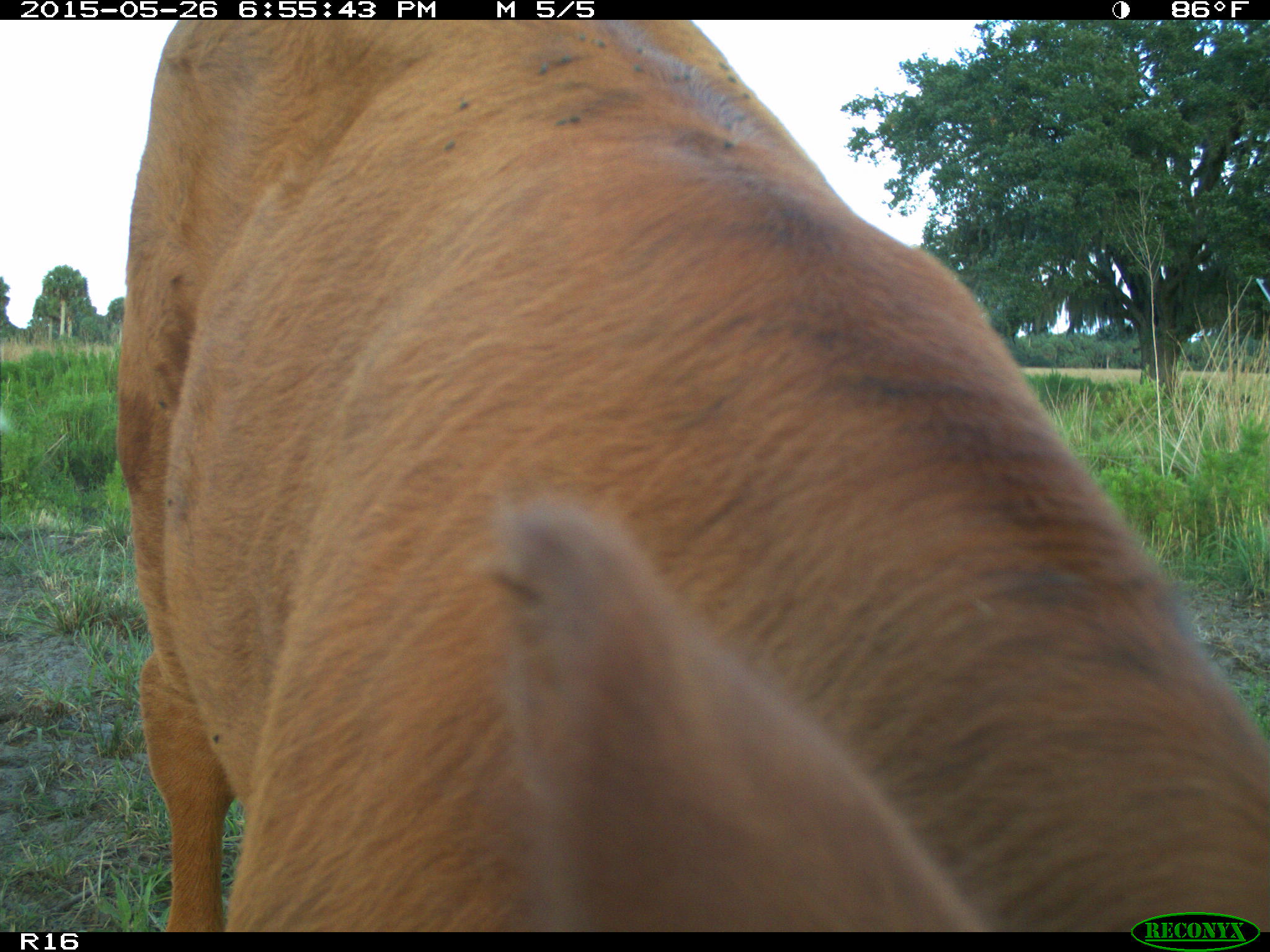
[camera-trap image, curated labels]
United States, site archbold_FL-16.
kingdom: Animalia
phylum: Chordata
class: Mammalia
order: Artiodactyla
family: Bovidae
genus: Bos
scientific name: Bos taurus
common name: domestic cow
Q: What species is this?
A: Bos taurus (domestic cow).